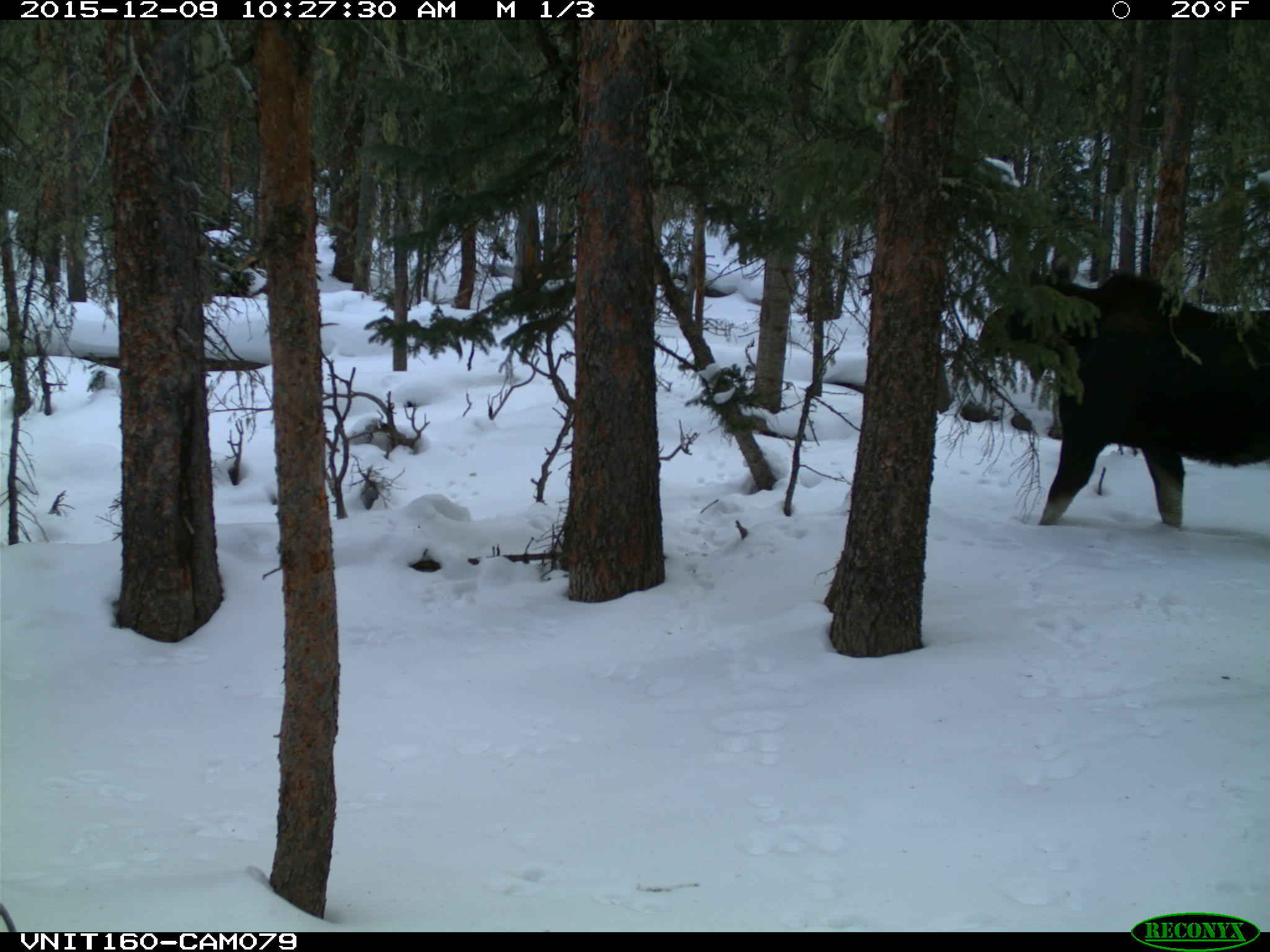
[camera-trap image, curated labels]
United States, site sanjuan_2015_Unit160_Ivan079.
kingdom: Animalia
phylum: Chordata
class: Mammalia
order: Artiodactyla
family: Cervidae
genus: Alces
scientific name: Alces alces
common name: moose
Alces alces (moose).